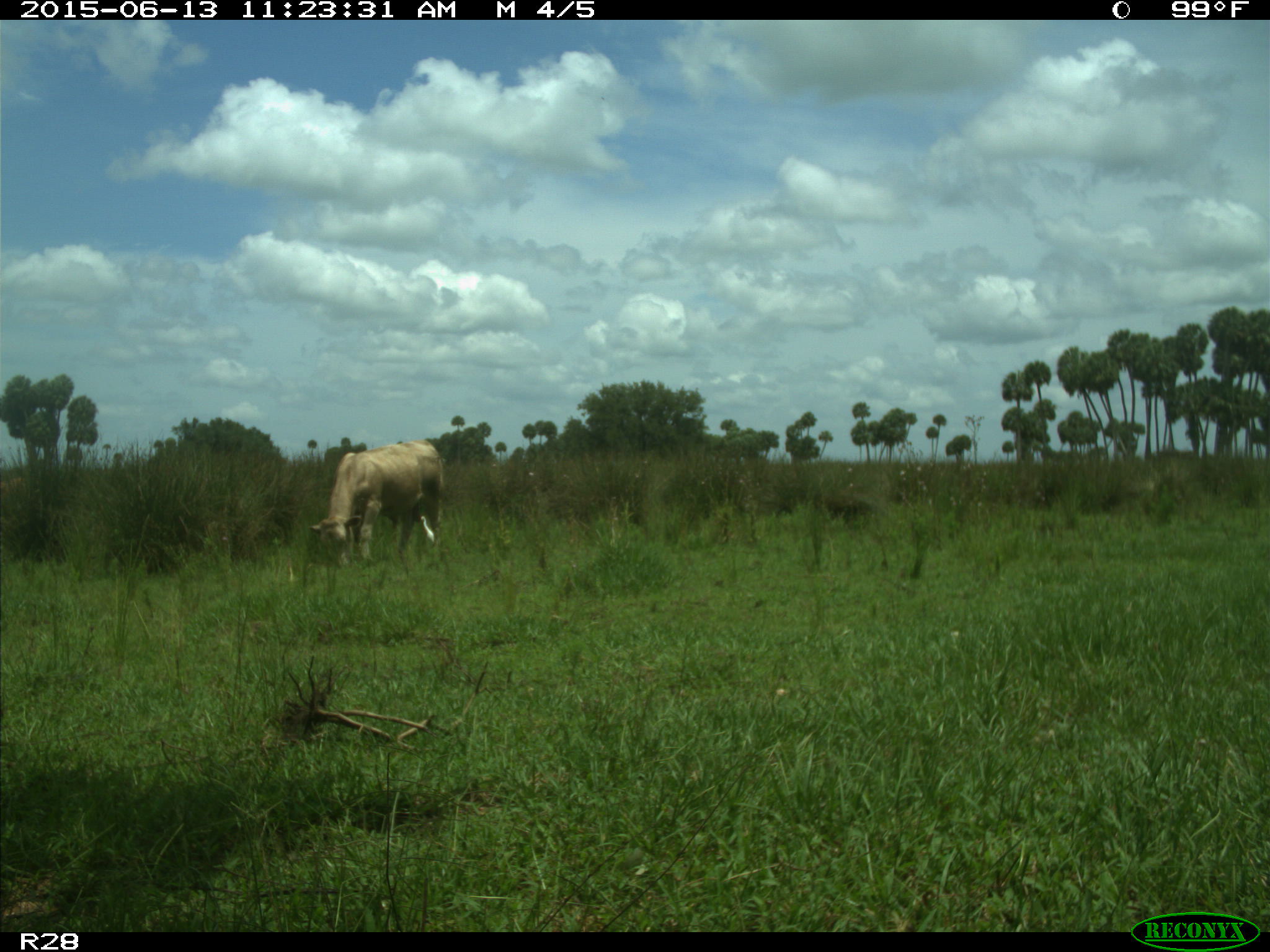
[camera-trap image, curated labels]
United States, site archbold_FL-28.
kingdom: Animalia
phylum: Chordata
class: Mammalia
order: Artiodactyla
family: Bovidae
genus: Bos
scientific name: Bos taurus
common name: domestic cow